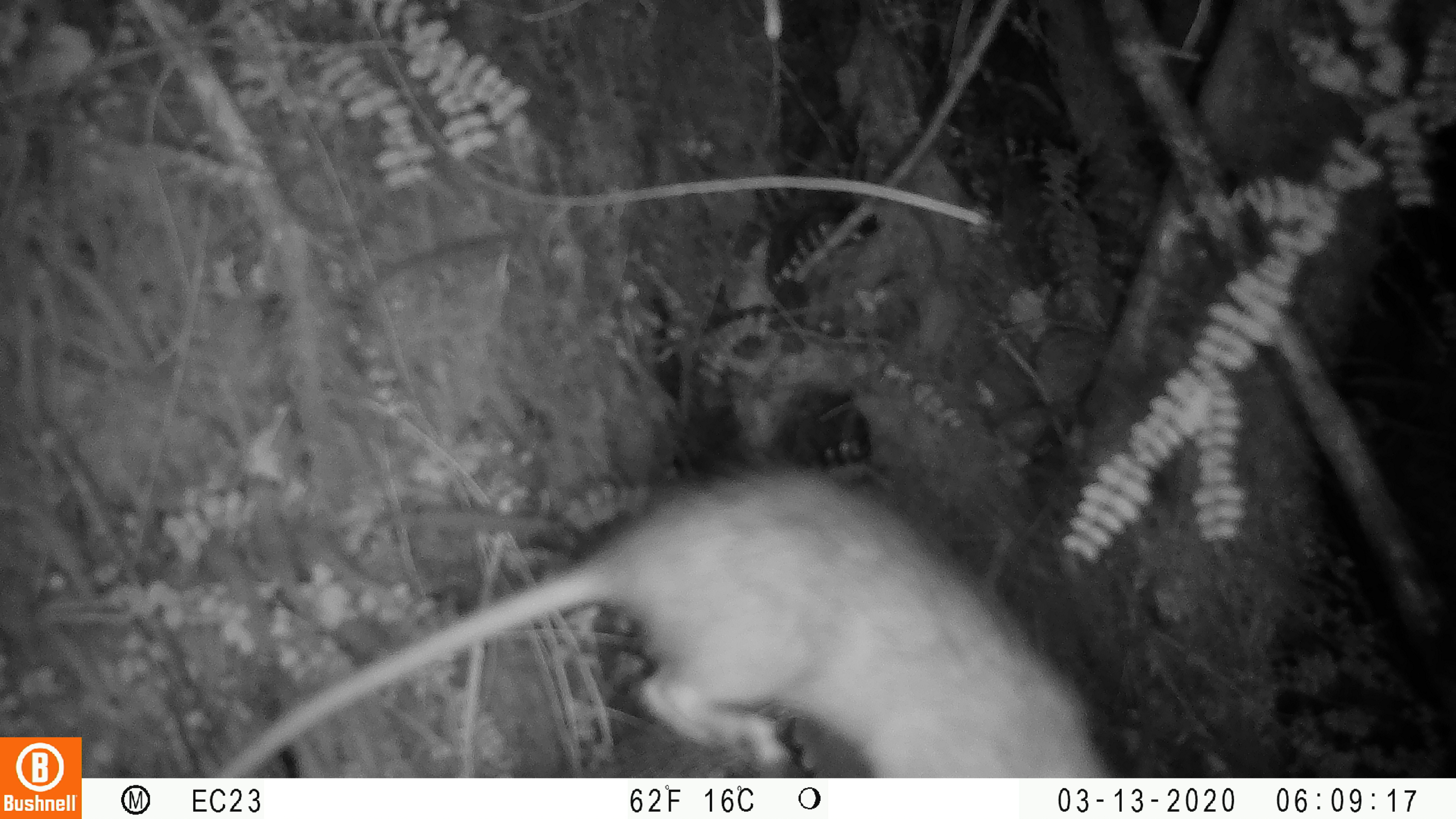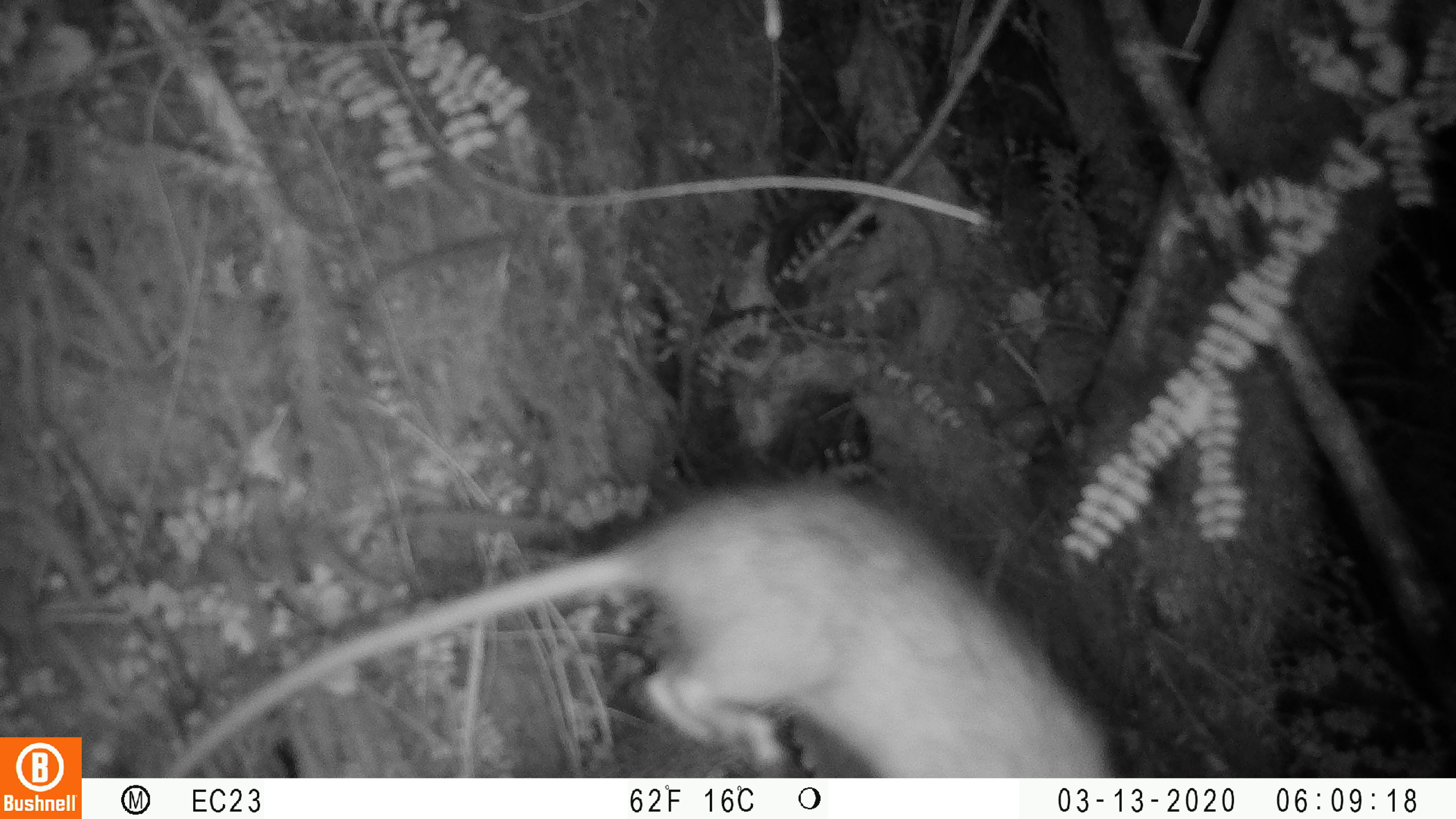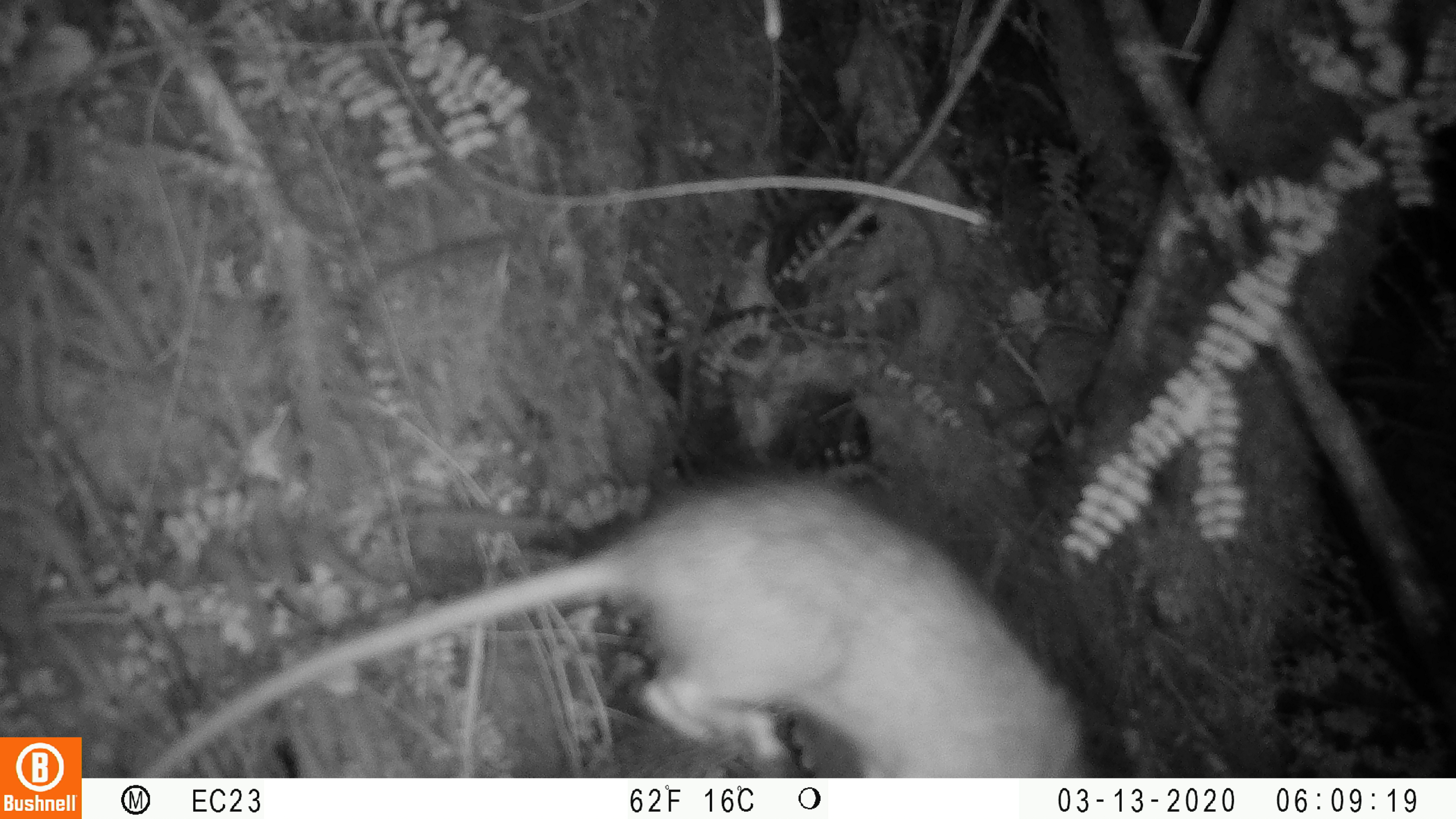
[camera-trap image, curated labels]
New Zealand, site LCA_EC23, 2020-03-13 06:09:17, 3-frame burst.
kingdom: Animalia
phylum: Chordata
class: Mammalia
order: Rodentia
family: Muridae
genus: Rattus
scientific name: Rattus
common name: rat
Rat (Rattus).